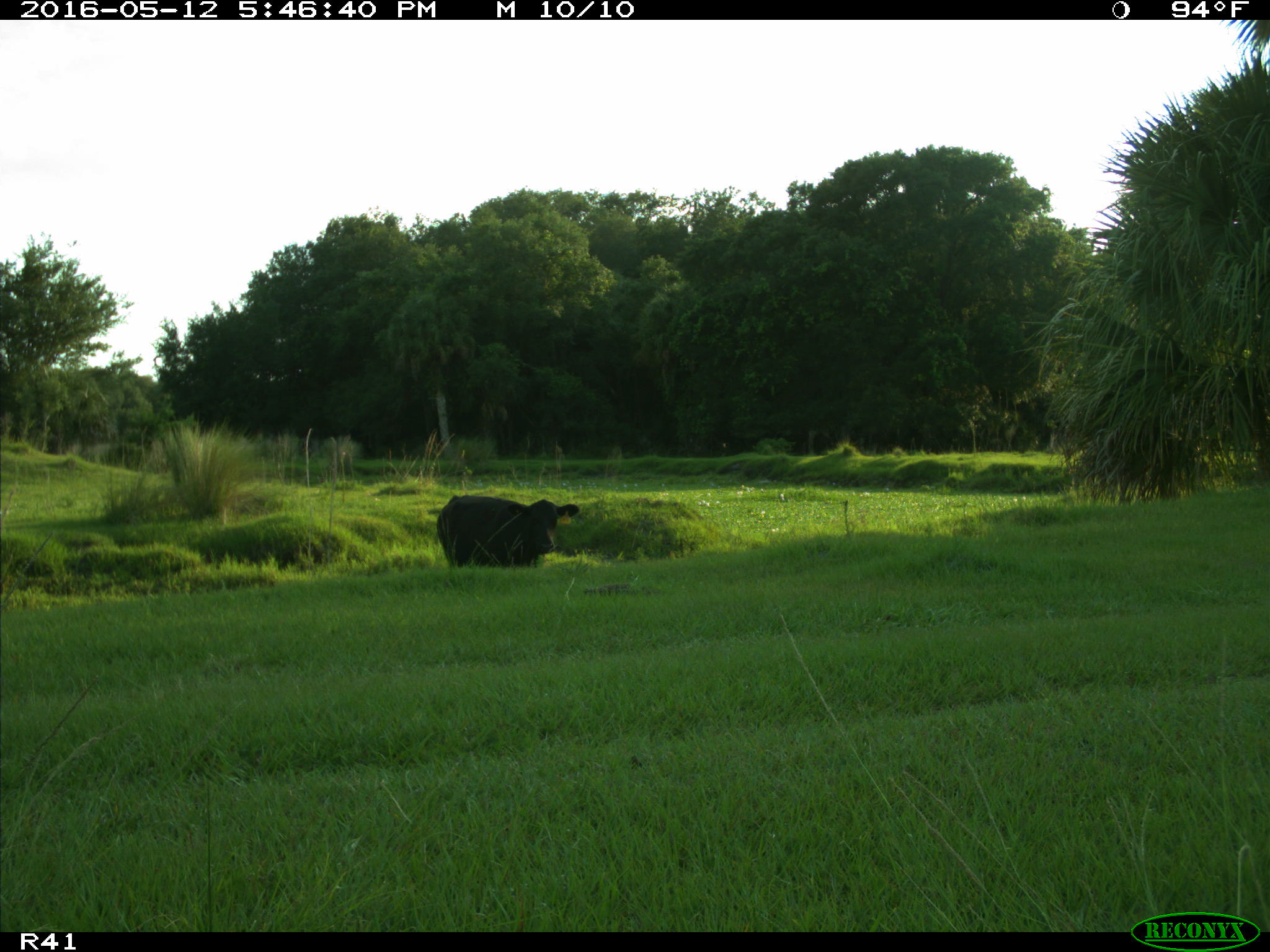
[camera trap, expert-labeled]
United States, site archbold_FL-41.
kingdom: Animalia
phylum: Chordata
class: Mammalia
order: Artiodactyla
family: Bovidae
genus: Bos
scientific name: Bos taurus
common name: domestic cow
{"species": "Bos taurus (domestic cow)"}